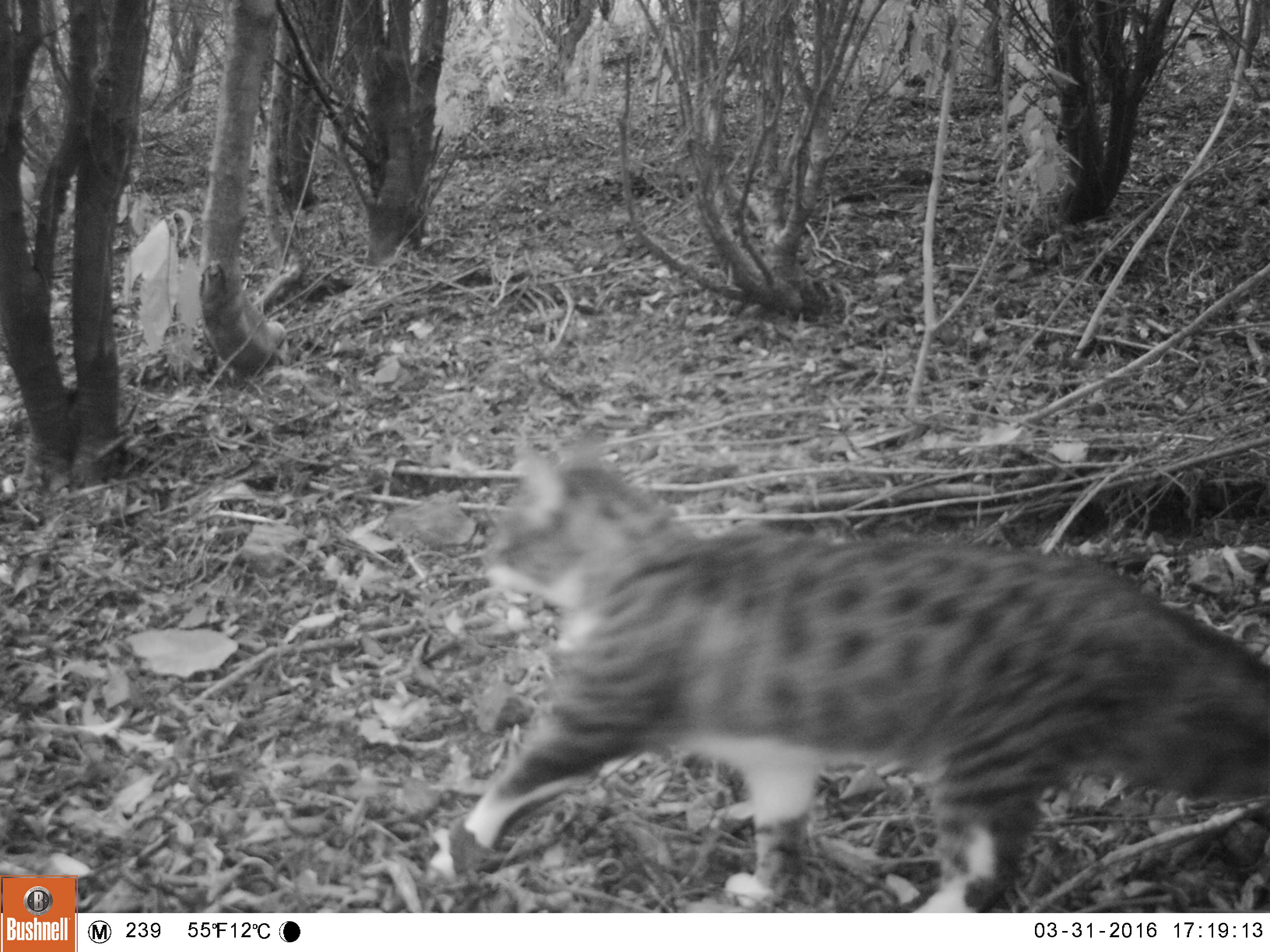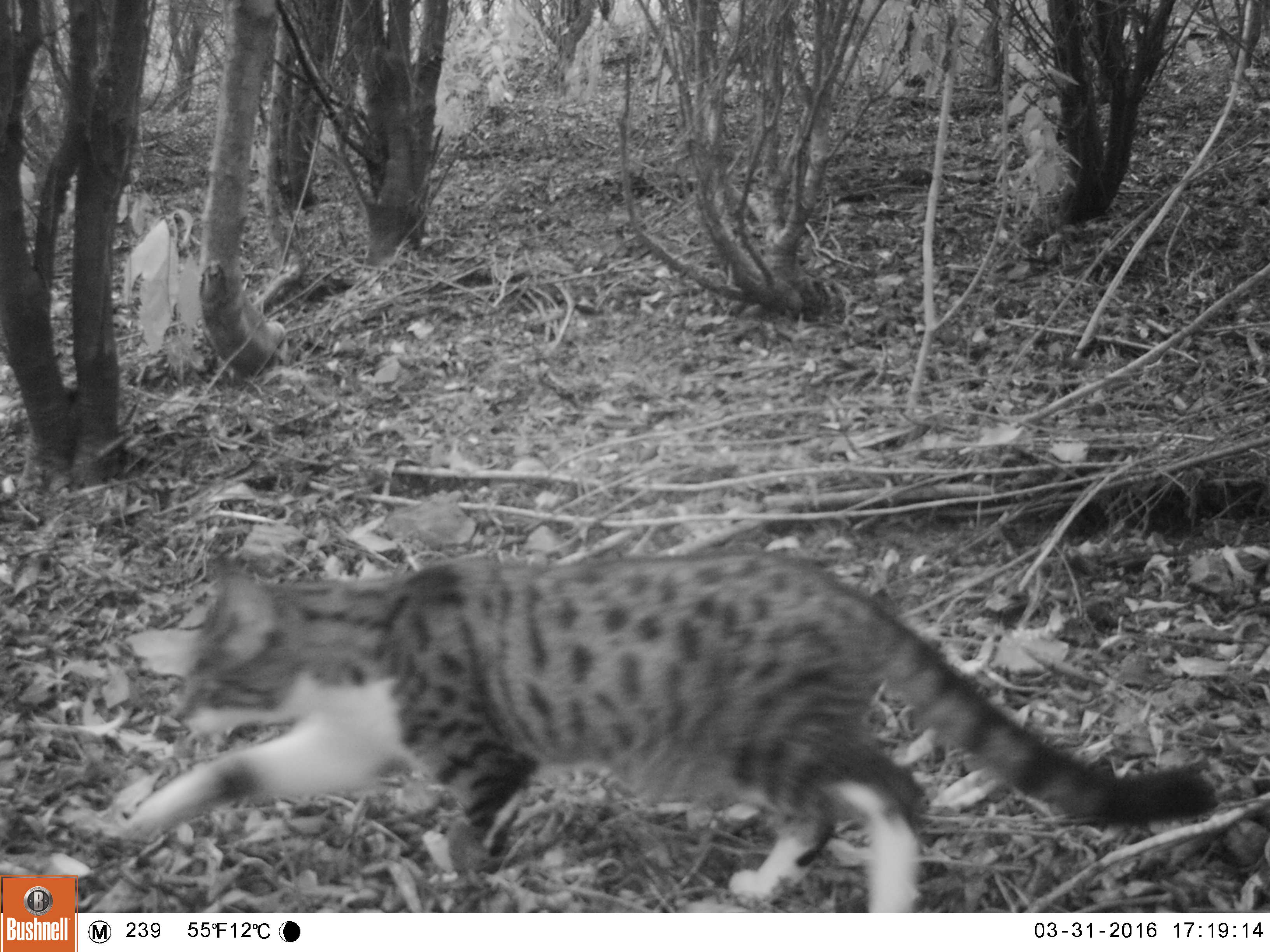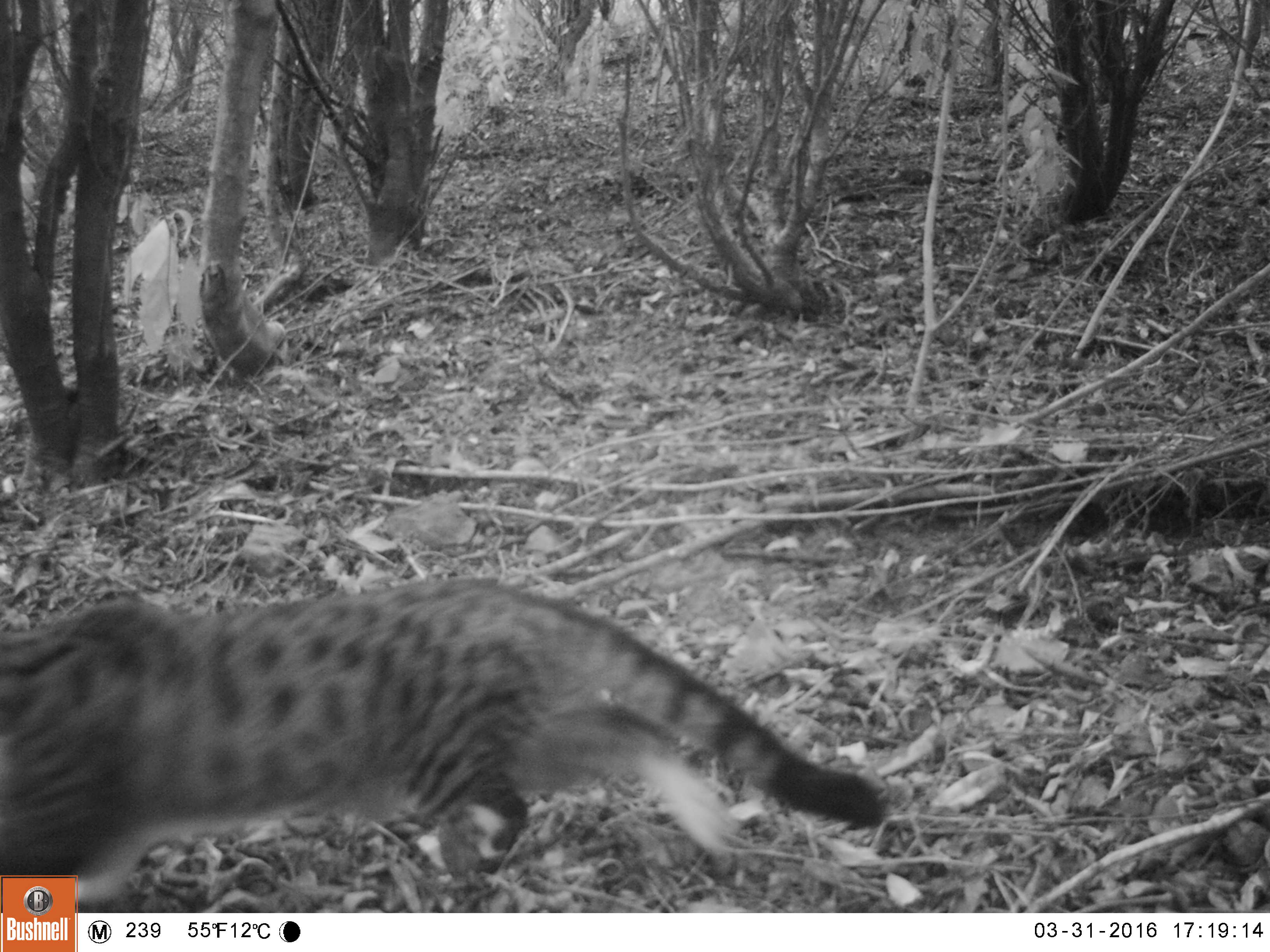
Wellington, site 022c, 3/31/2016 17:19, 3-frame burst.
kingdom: Animalia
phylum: Chordata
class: Mammalia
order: Carnivora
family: Felidae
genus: Felis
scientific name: Felis catus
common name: cat